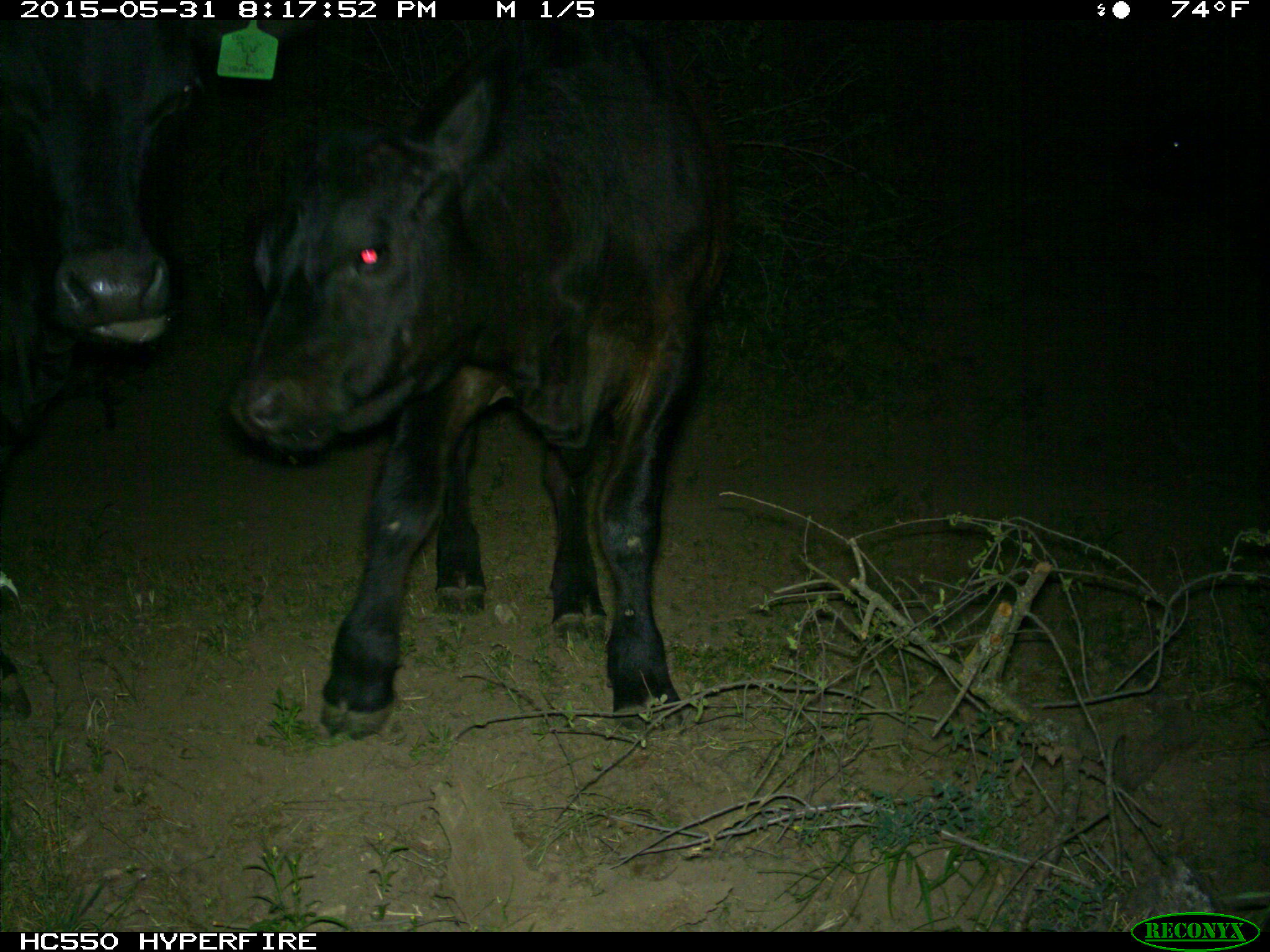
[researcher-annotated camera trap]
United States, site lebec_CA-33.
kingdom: Animalia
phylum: Chordata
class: Mammalia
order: Artiodactyla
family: Bovidae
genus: Bos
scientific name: Bos taurus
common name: domestic cow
Bos taurus (domestic cow).